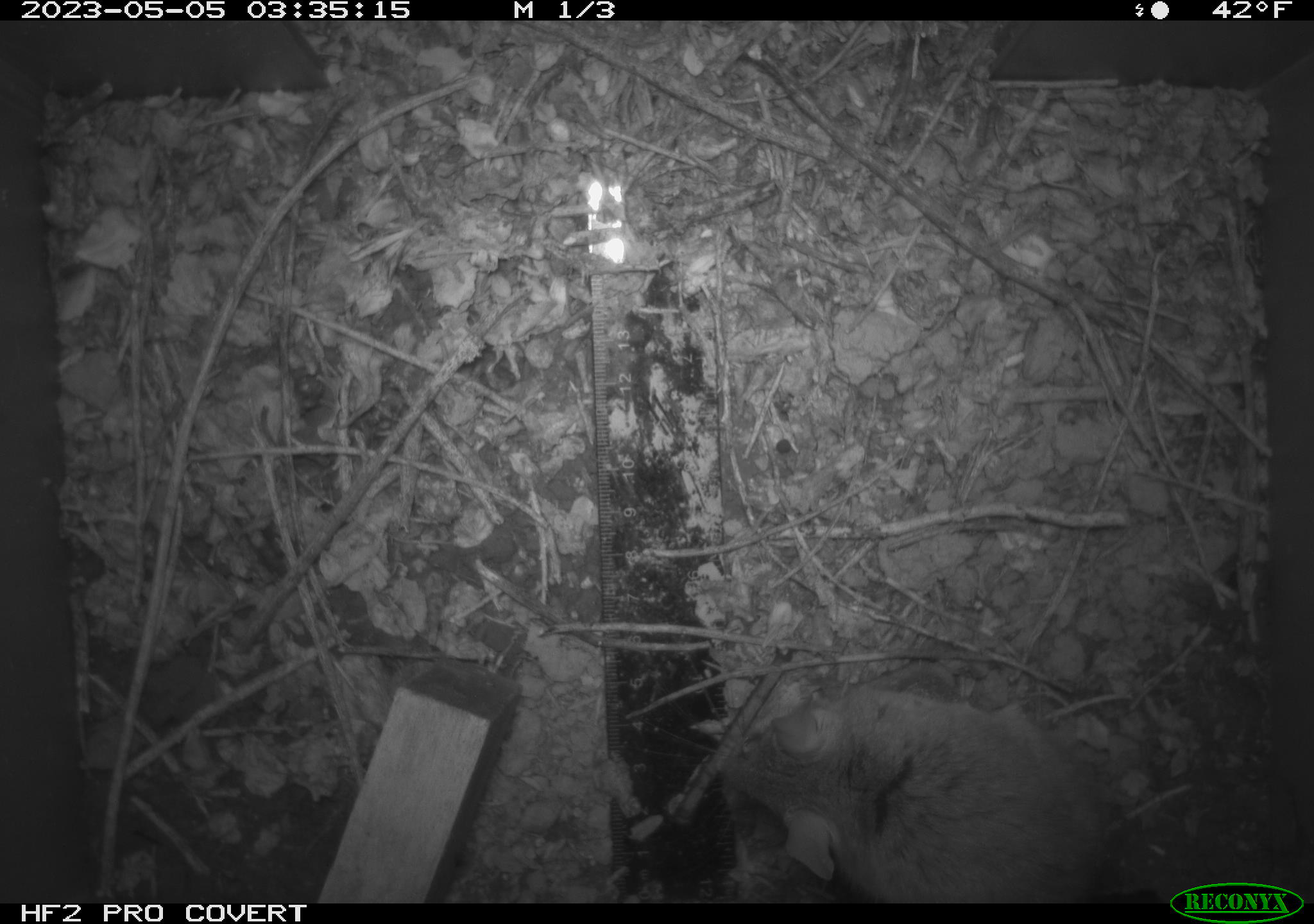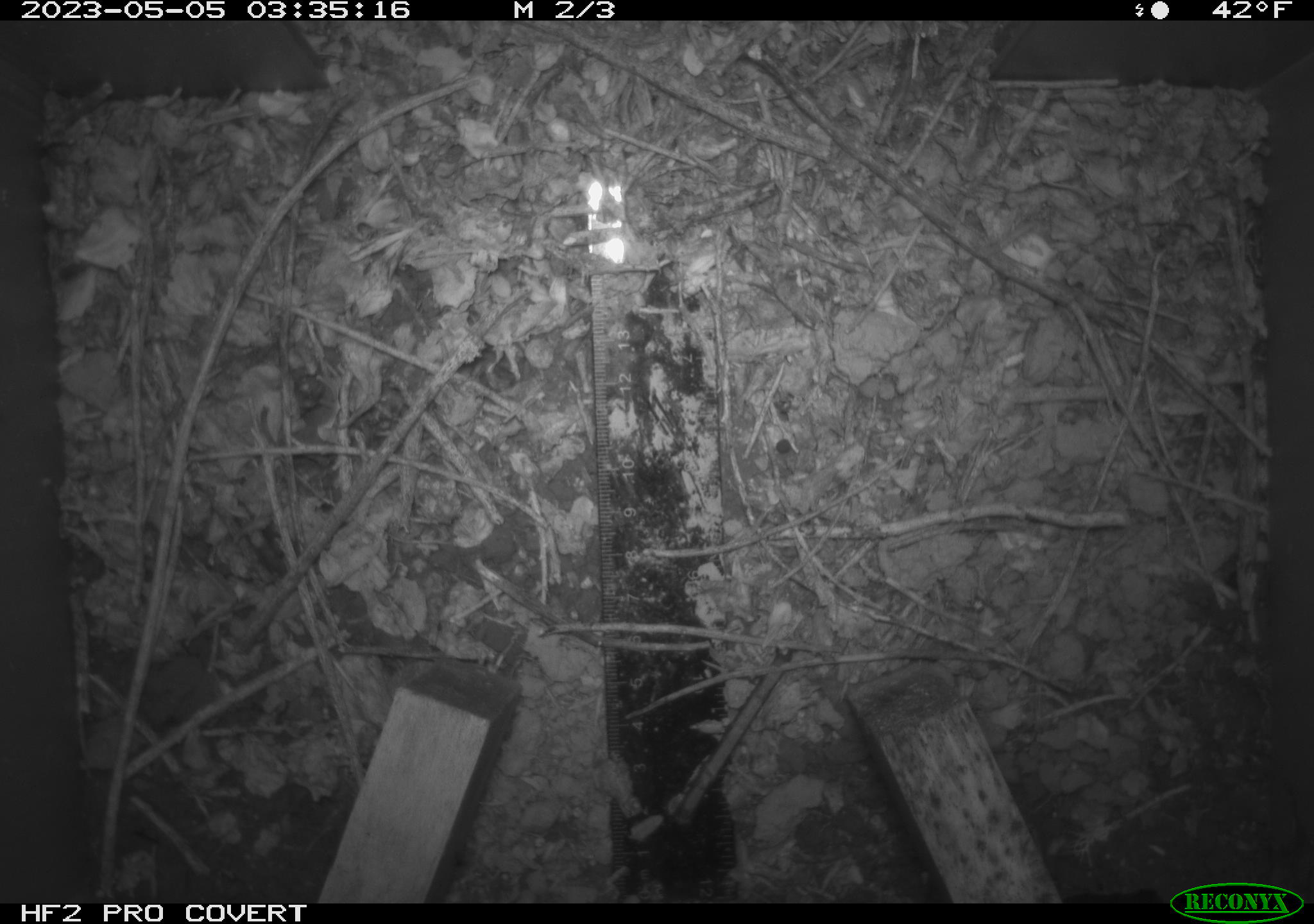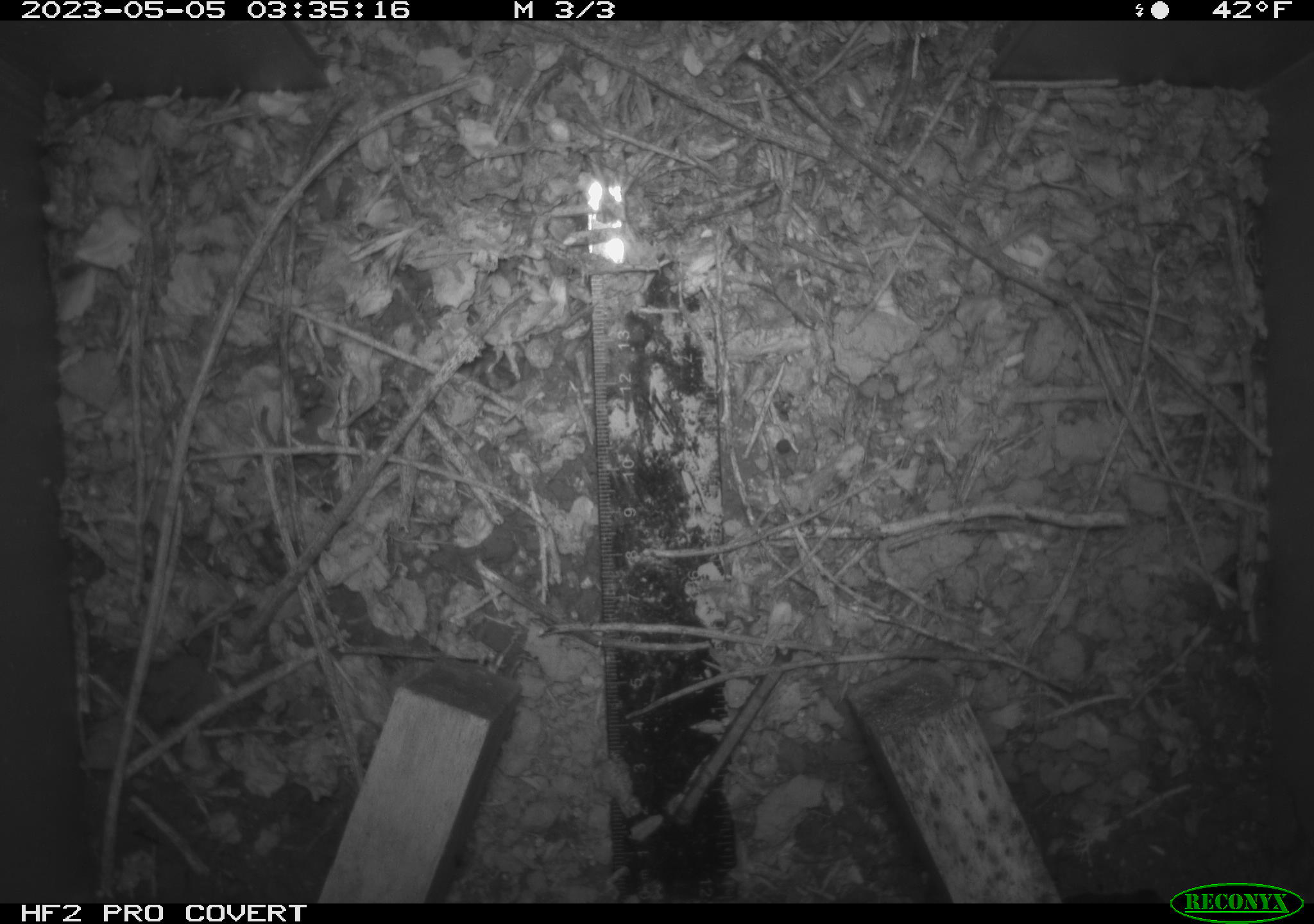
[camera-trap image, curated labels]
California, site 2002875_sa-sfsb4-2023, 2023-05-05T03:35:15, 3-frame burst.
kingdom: Animalia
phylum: Chordata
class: Mammalia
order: Rodentia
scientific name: Rodentia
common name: mouse species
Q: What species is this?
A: Mouse species (Rodentia).